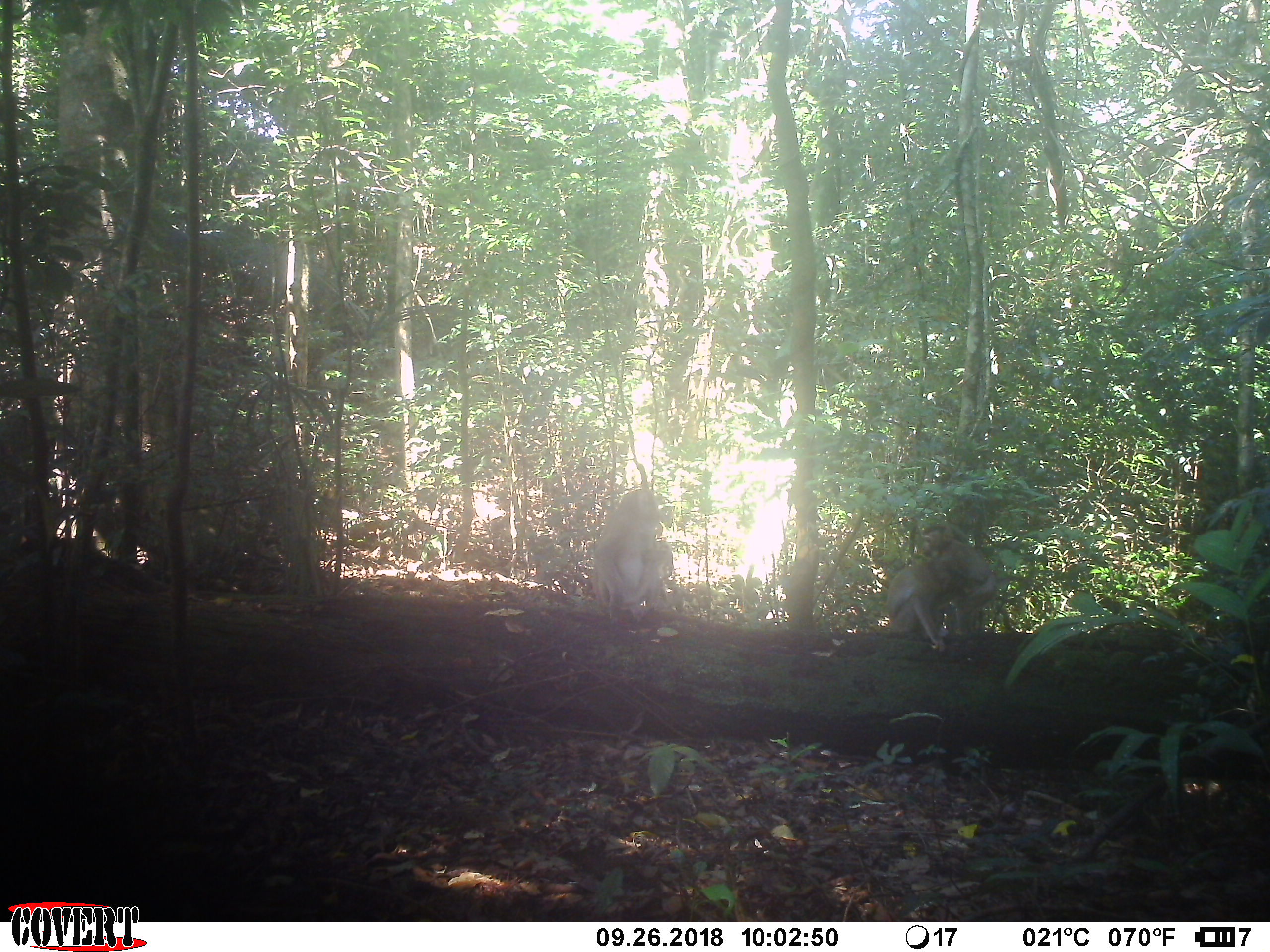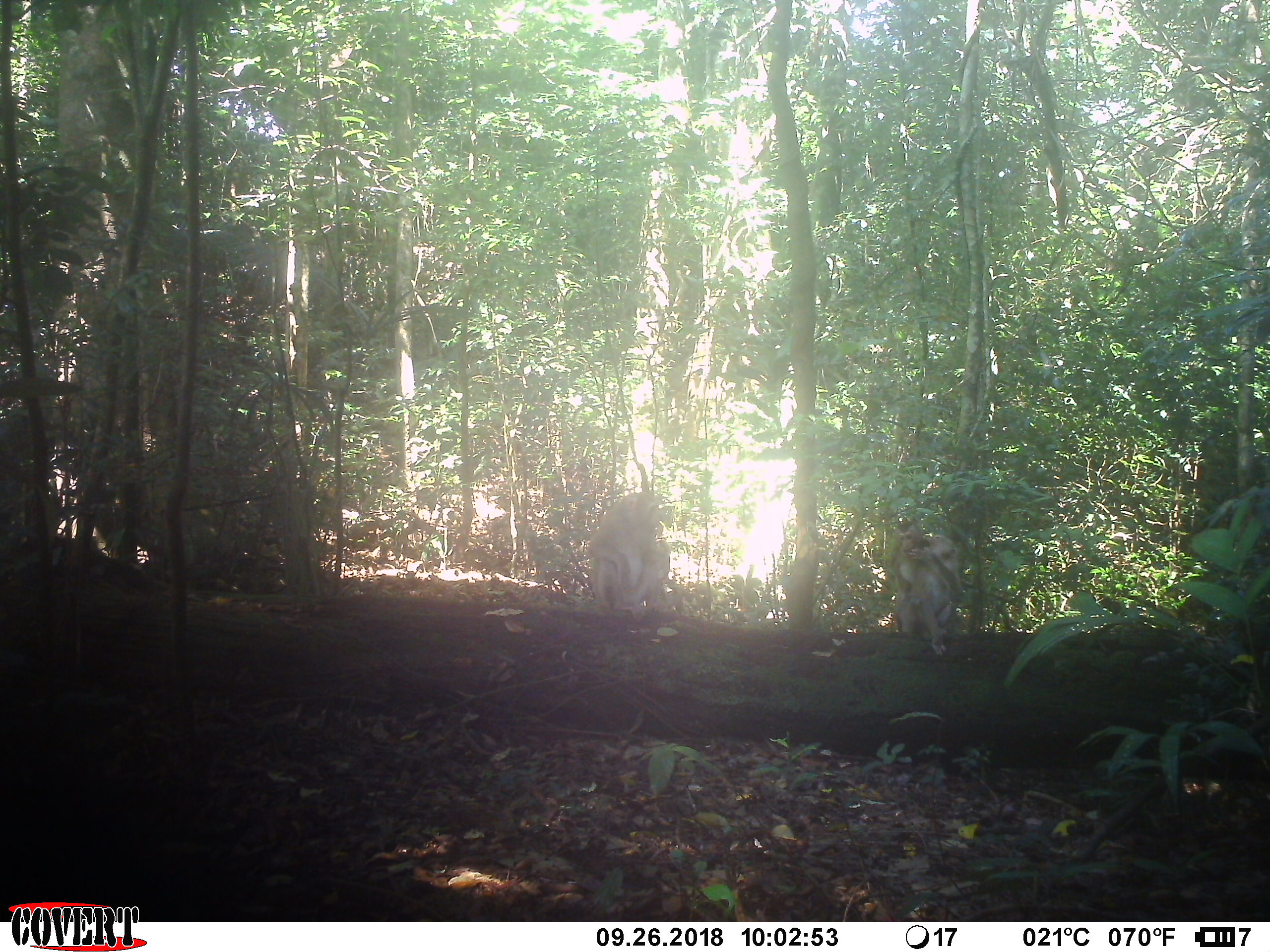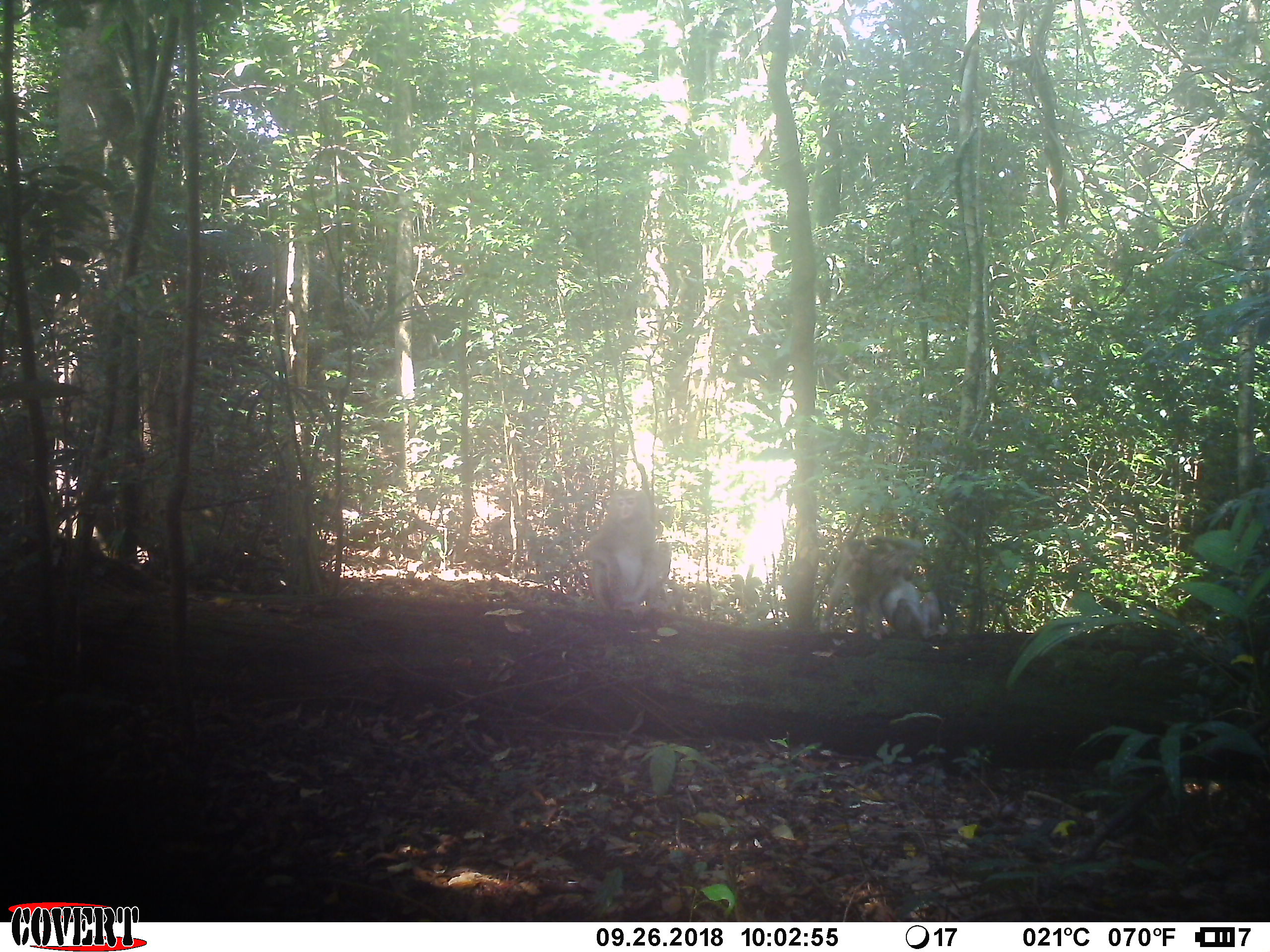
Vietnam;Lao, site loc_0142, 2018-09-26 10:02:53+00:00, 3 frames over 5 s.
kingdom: Animalia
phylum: Chordata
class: Mammalia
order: Primates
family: Cercopithecidae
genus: Macaca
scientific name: Macaca nemestrina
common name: pig-tailed macaque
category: pig tailed macaque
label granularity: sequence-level